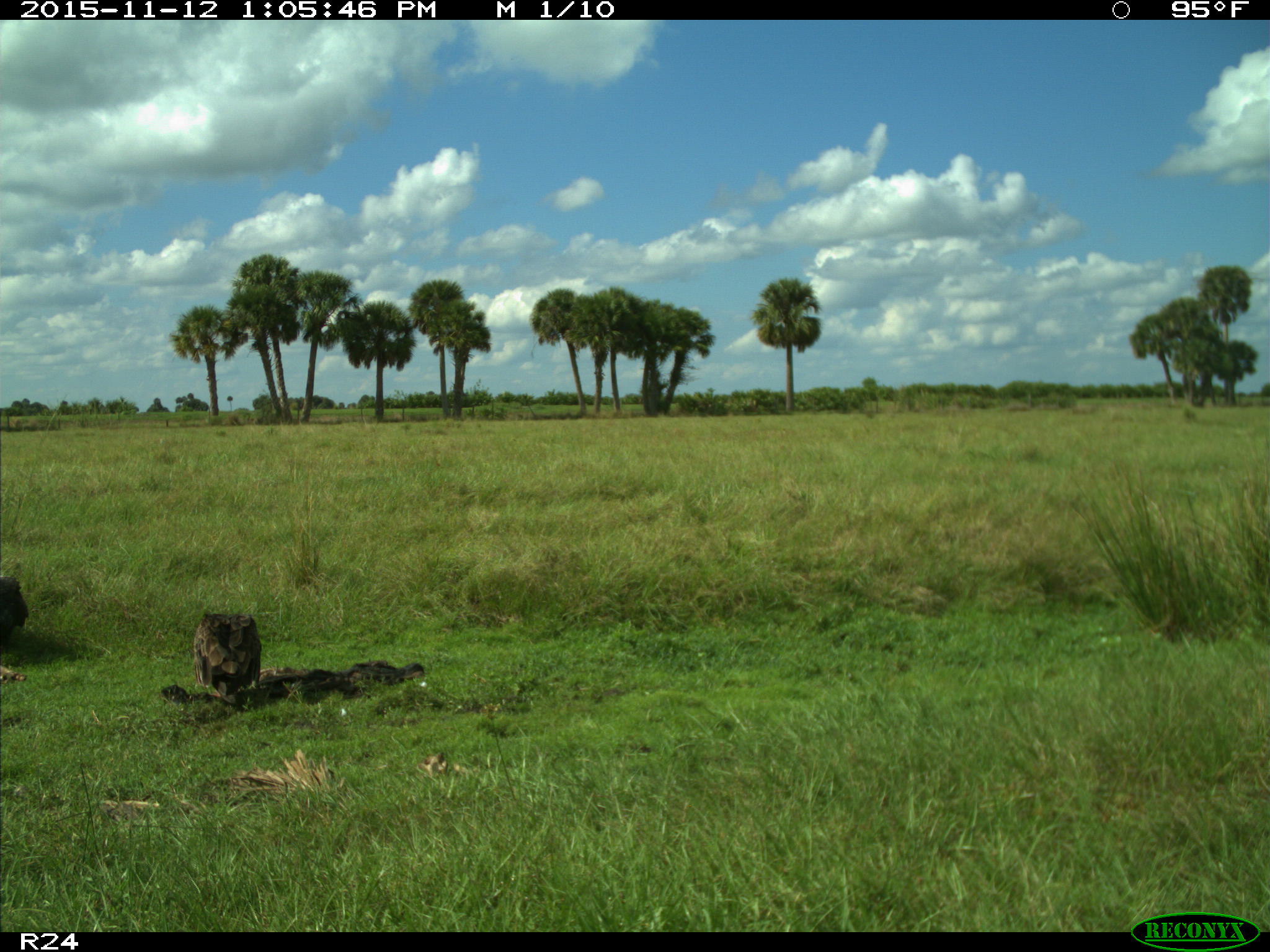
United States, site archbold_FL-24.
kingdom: Animalia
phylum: Chordata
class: Aves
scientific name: Aves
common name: birds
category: unidentified bird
Unidentified bird (birds) (Aves).